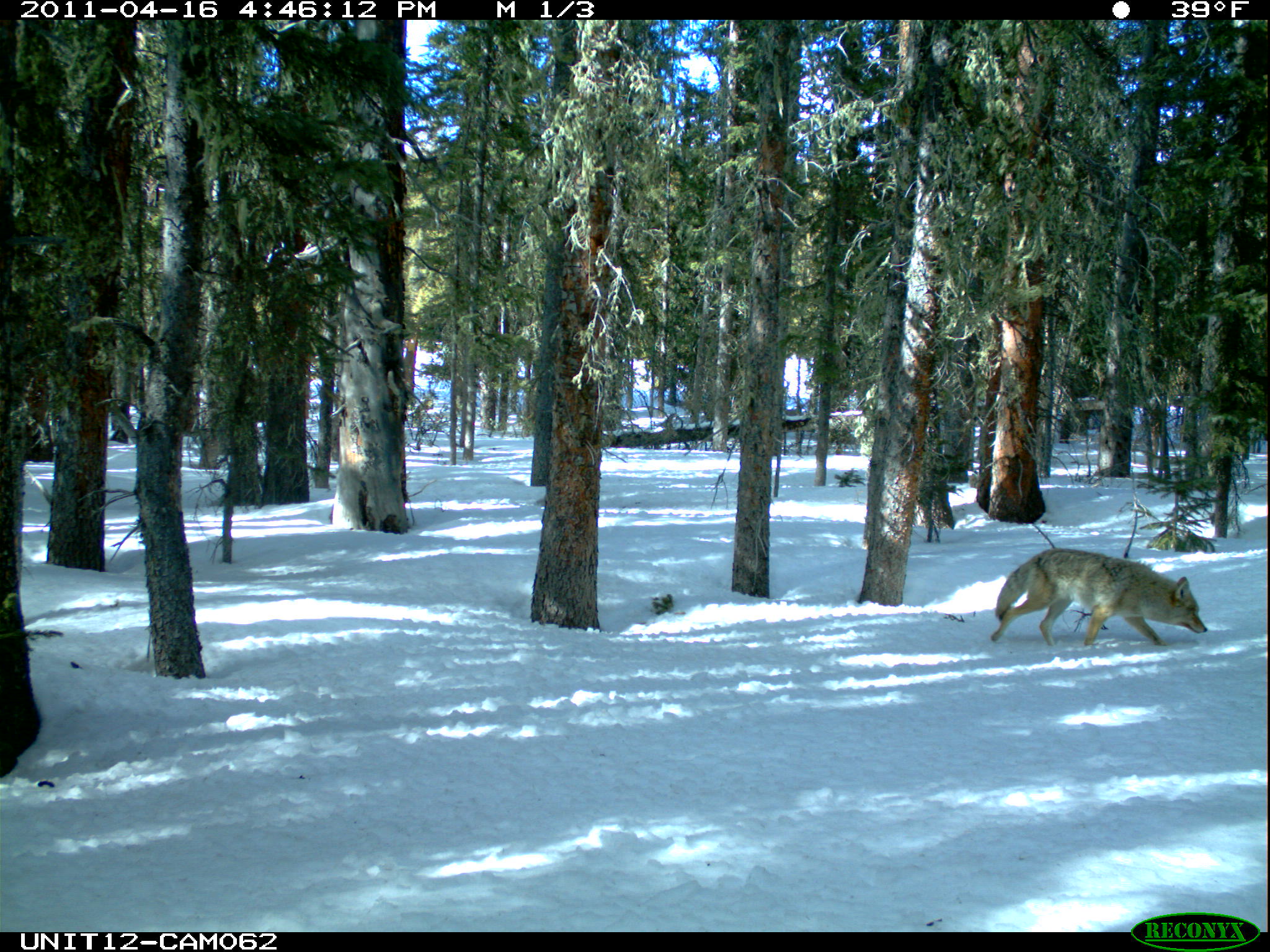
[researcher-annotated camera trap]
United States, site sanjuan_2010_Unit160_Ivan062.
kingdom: Animalia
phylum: Chordata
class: Mammalia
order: Carnivora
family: Canidae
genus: Canis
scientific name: Canis latrans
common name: coyote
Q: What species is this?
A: Canis latrans (coyote).